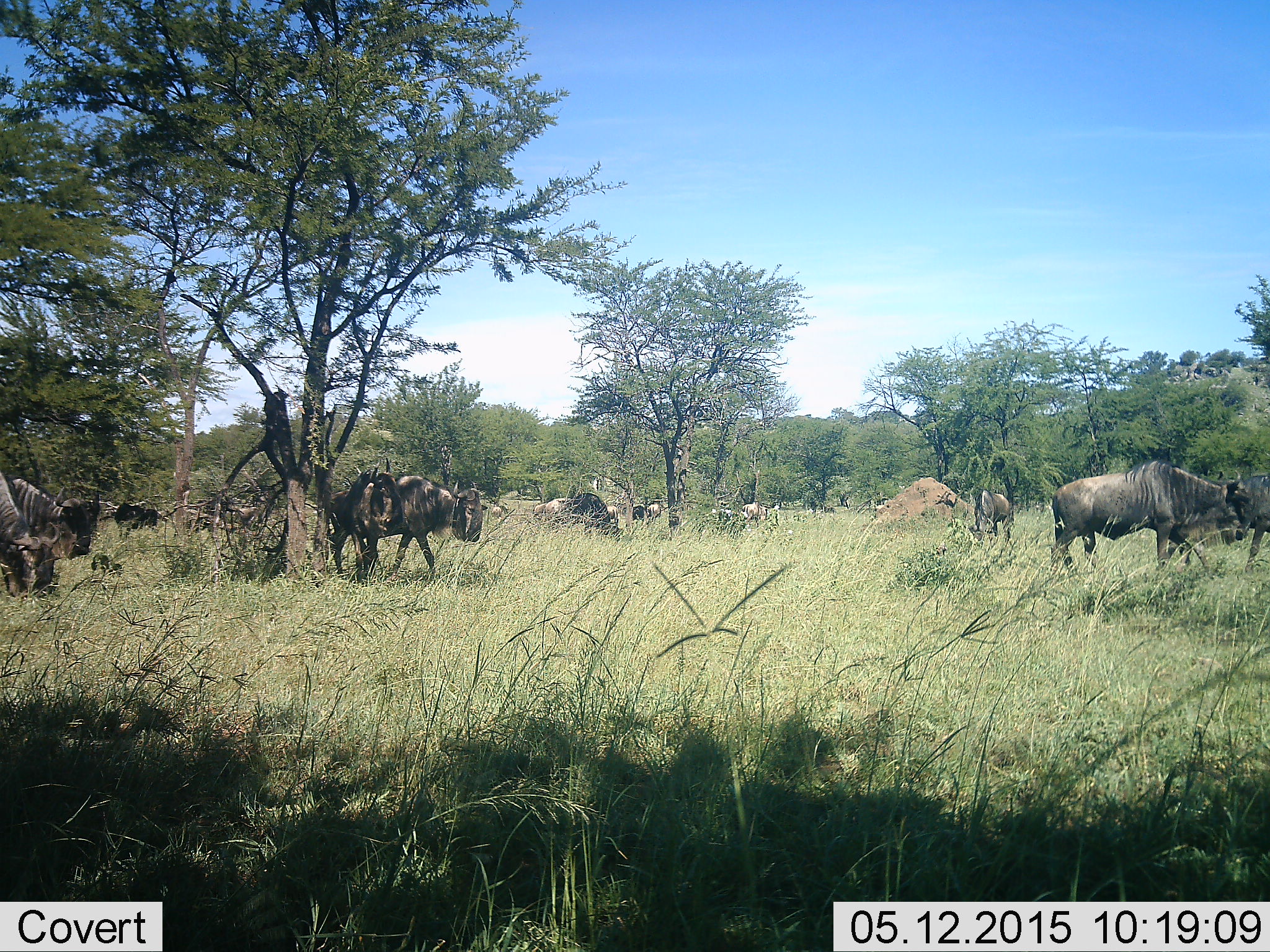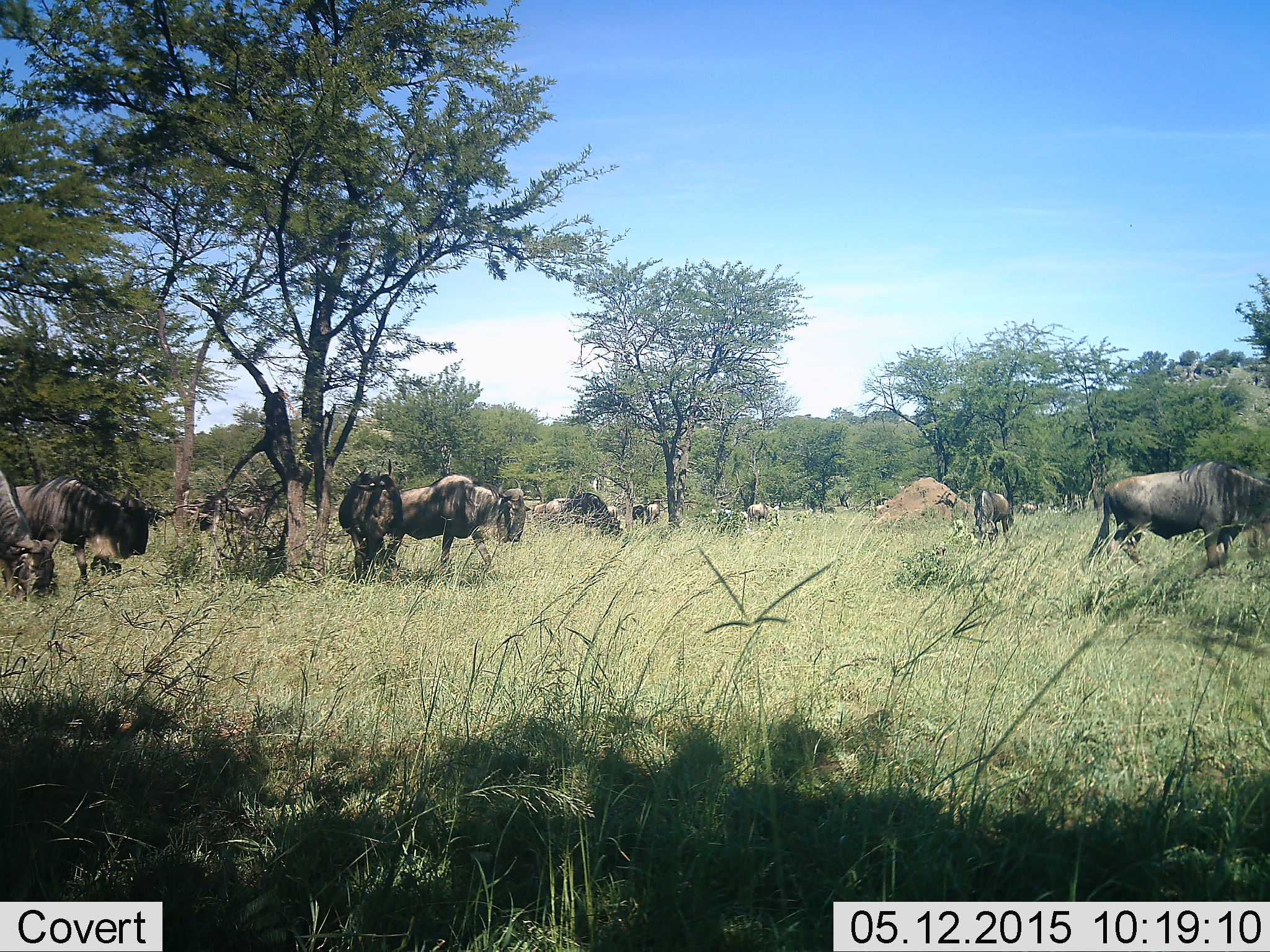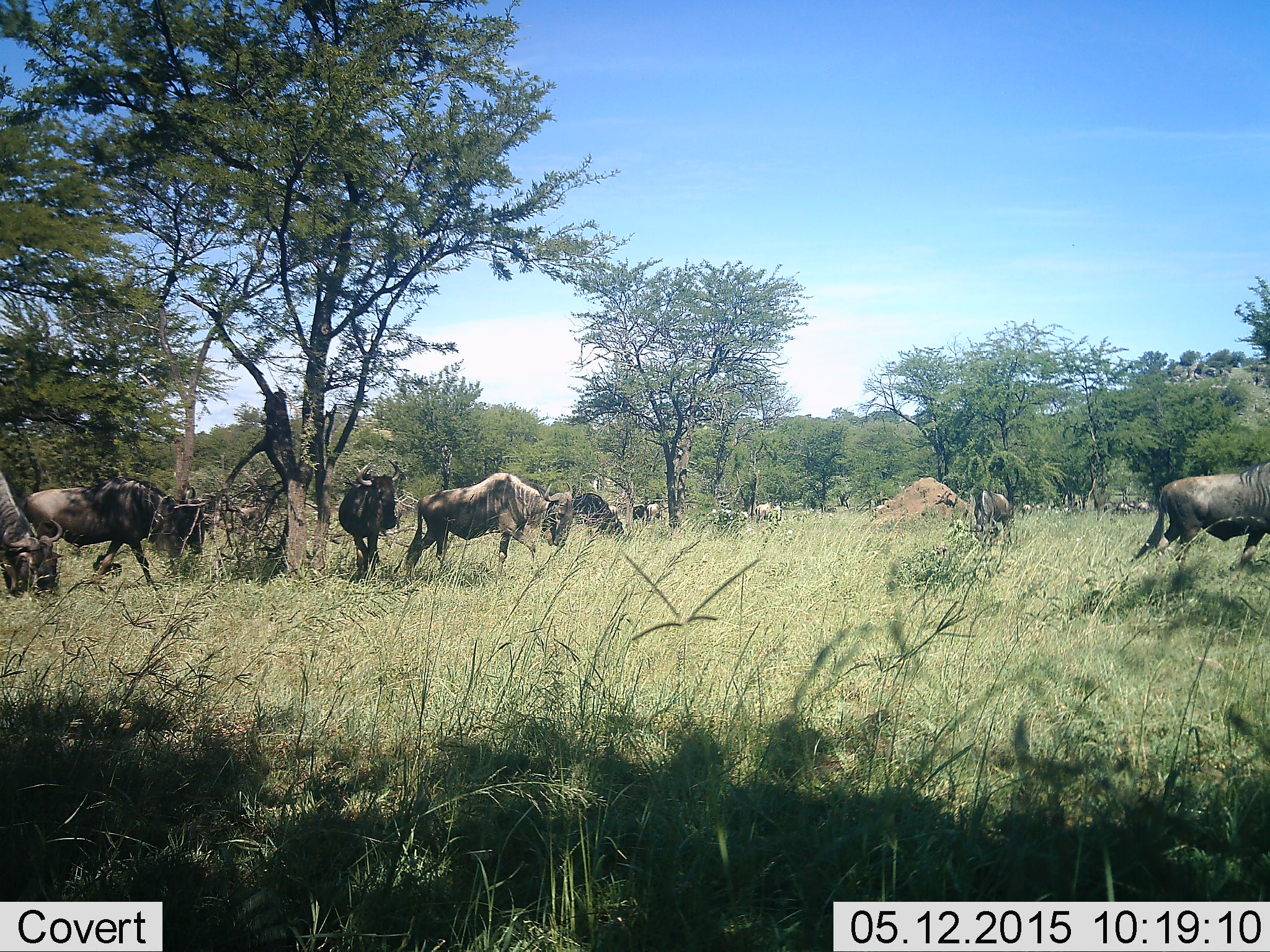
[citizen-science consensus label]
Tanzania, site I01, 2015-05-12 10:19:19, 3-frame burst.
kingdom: Animalia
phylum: Chordata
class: Mammalia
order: Artiodactyla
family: Bovidae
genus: Connochaetes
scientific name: Connochaetes taurinus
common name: blue wildebeest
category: wildebeest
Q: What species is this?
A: Wildebeest (blue wildebeest) (Connochaetes taurinus).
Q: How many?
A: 11-50.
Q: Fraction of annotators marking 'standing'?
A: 60%.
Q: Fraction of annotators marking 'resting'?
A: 0%.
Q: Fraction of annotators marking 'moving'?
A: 70%.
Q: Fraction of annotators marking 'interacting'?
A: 0%.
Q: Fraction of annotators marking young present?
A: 0%.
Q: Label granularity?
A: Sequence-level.